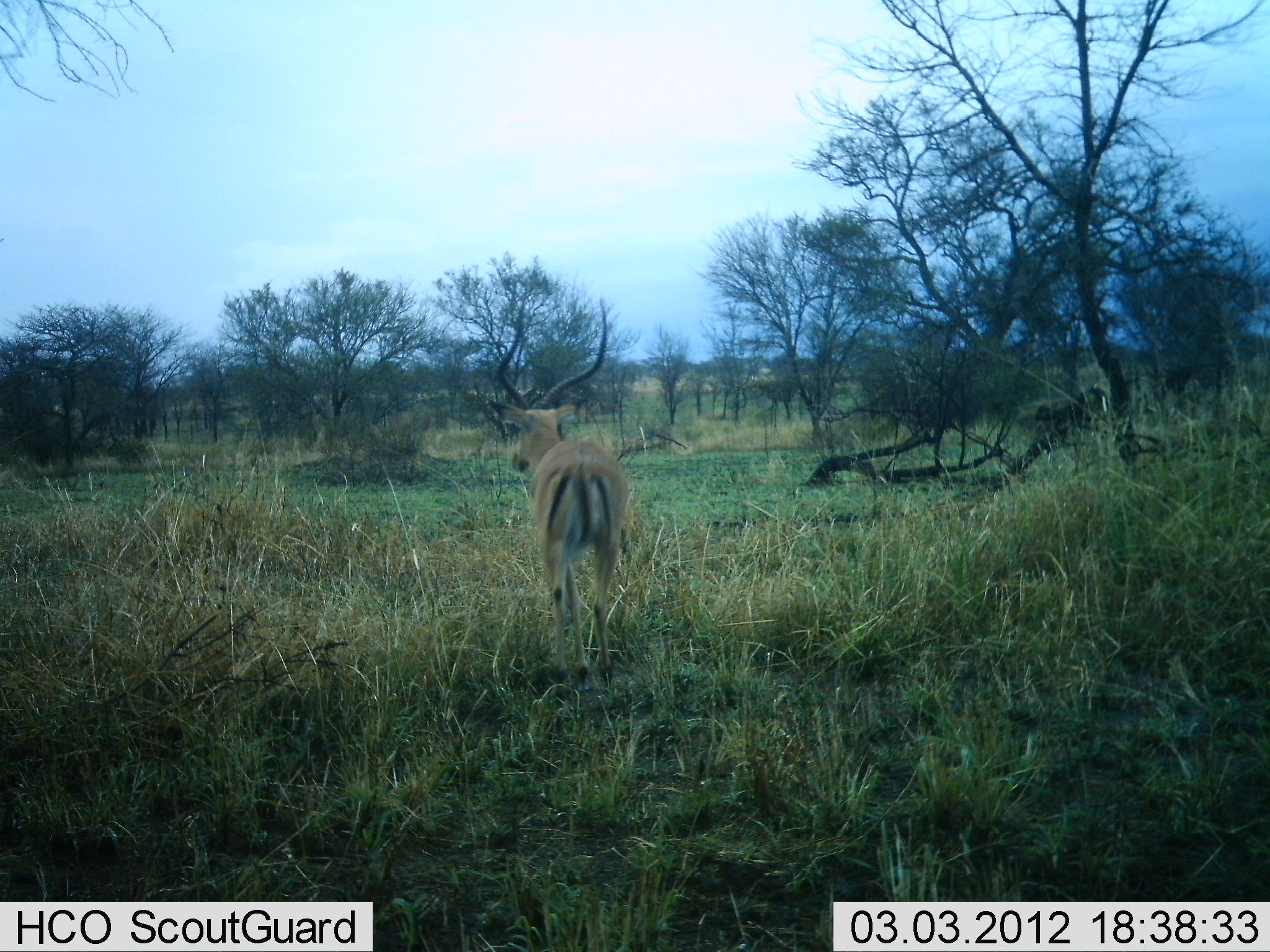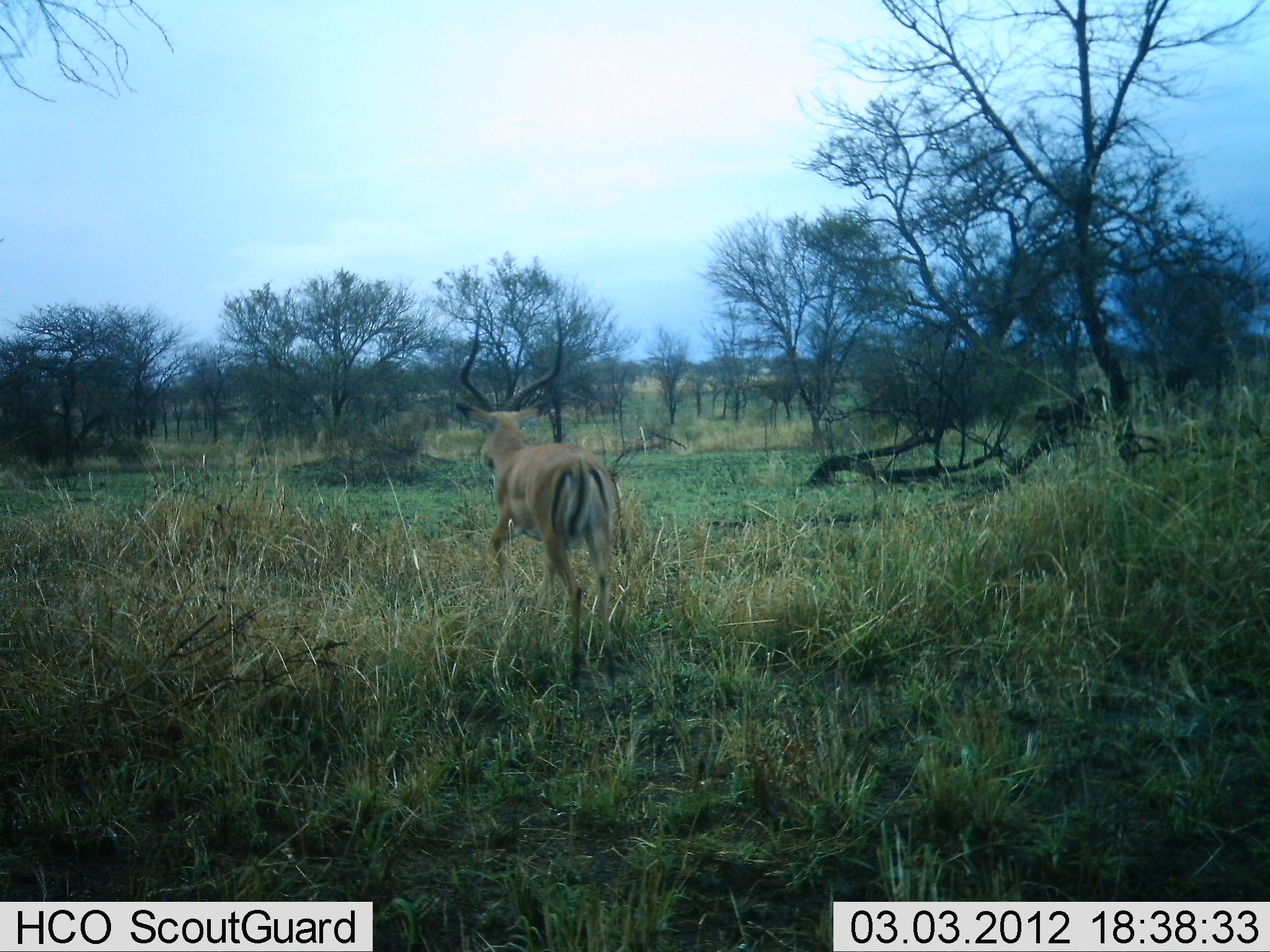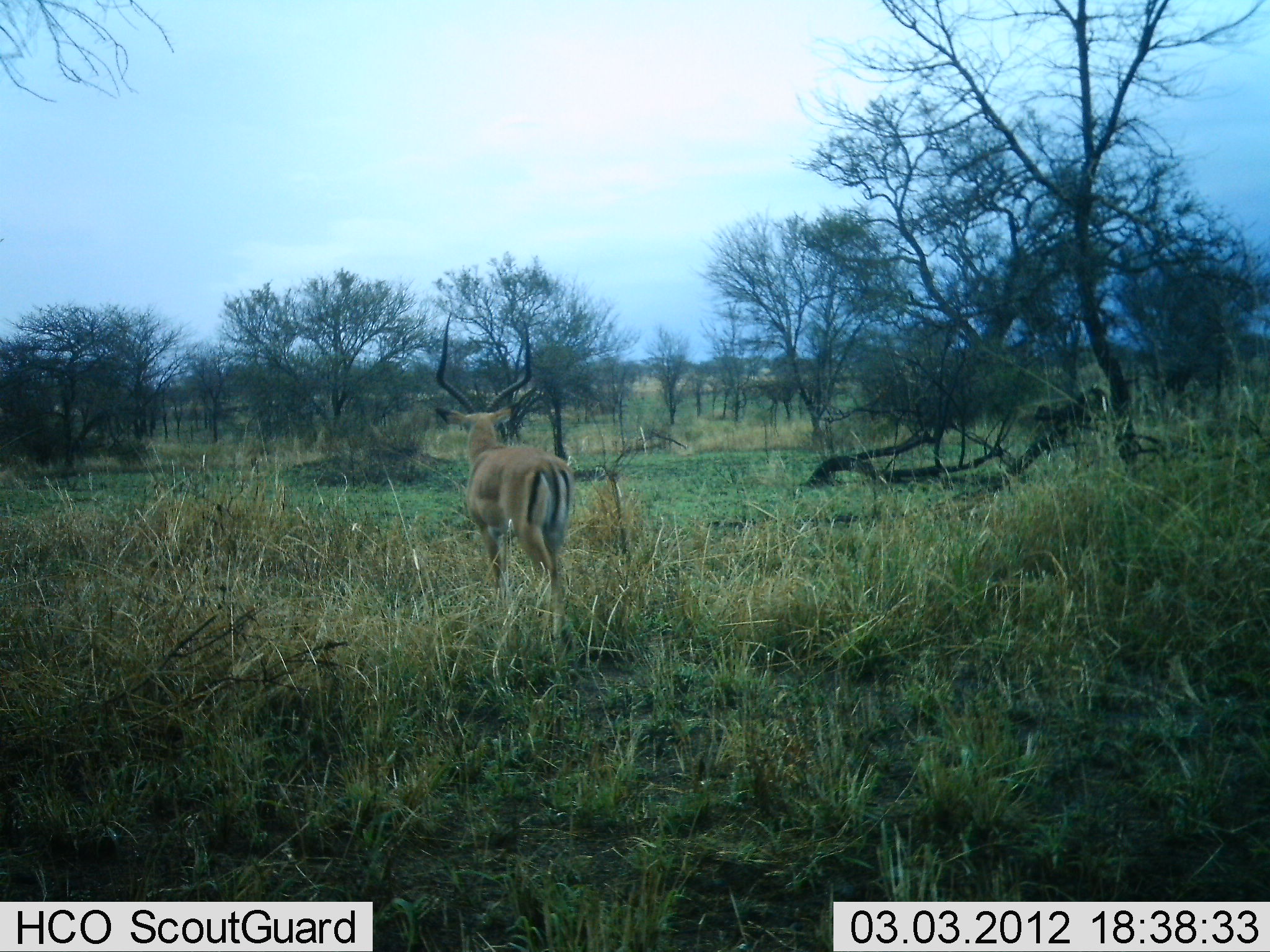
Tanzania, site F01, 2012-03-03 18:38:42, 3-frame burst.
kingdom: Animalia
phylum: Chordata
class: Mammalia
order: Artiodactyla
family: Bovidae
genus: Aepyceros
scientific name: Aepyceros melampus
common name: impala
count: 1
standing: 0%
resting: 0%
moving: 100%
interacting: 0%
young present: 0%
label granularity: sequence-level